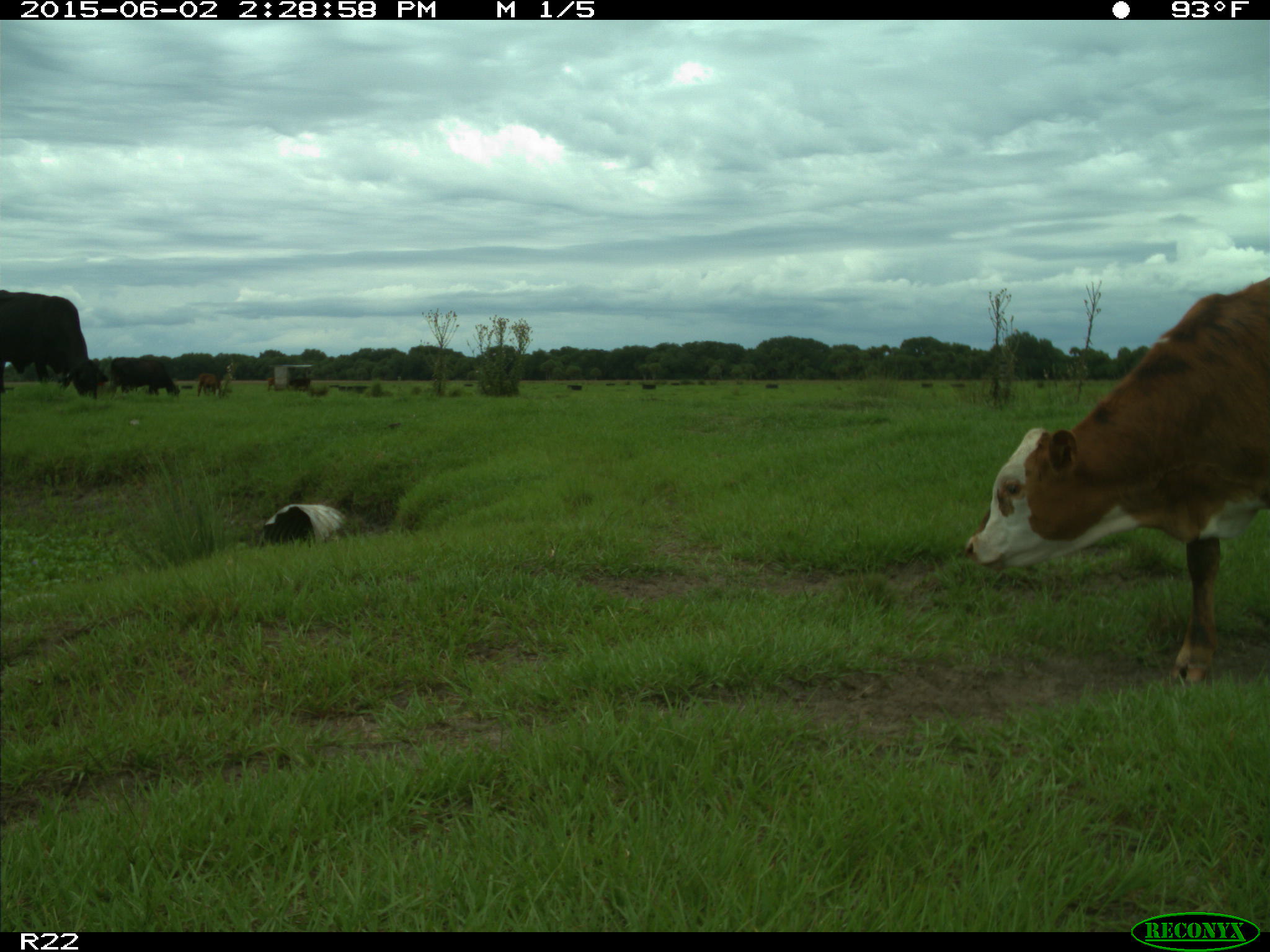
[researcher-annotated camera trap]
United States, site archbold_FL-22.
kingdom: Animalia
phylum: Chordata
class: Mammalia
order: Artiodactyla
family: Bovidae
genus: Bos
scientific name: Bos taurus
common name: domestic cow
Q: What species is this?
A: Bos taurus (domestic cow).